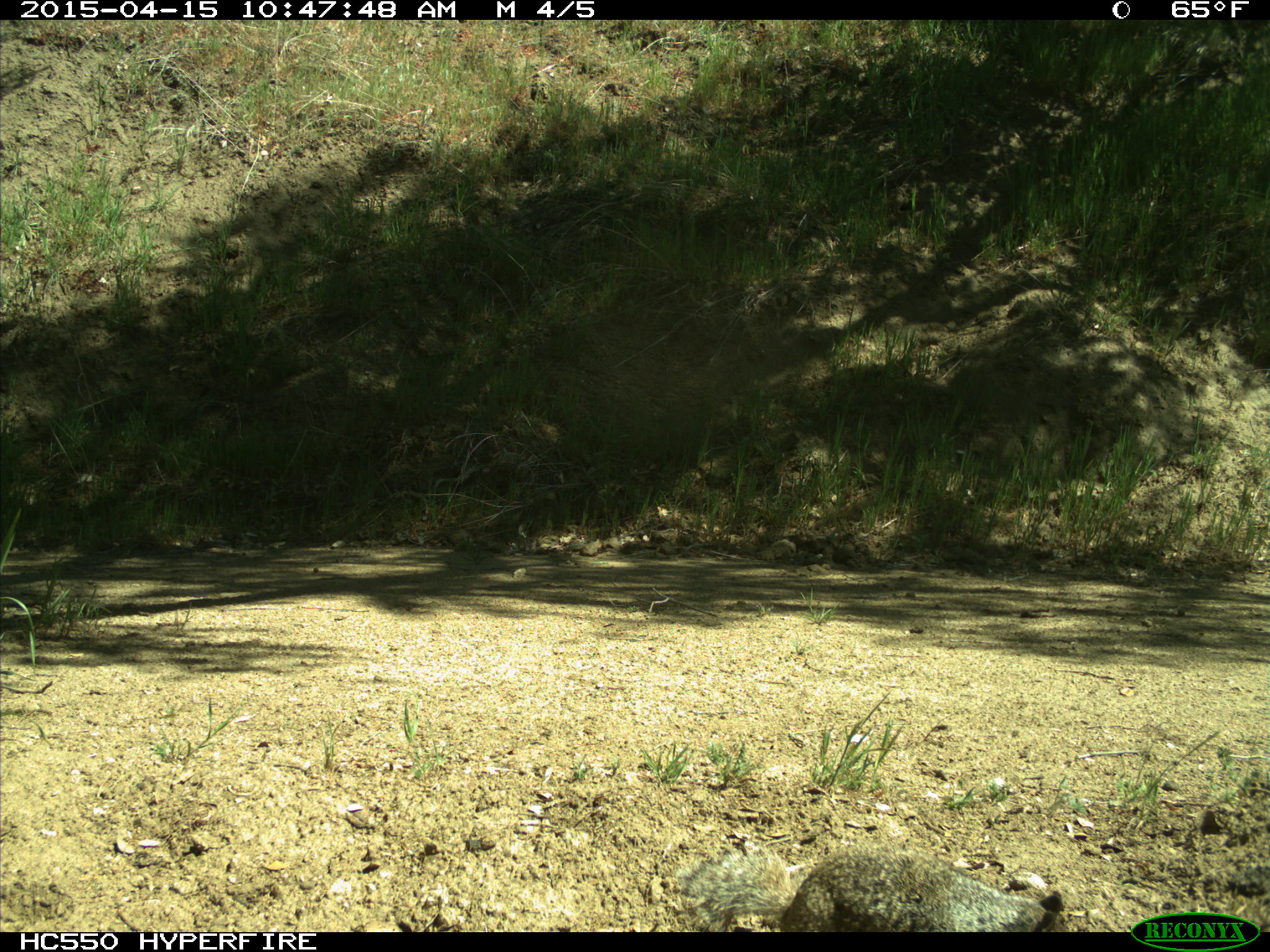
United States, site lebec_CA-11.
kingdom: Animalia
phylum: Chordata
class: Mammalia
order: Rodentia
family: Sciuridae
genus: Otospermophilus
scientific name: Otospermophilus beecheyi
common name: california ground squirrel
Otospermophilus beecheyi (california ground squirrel).